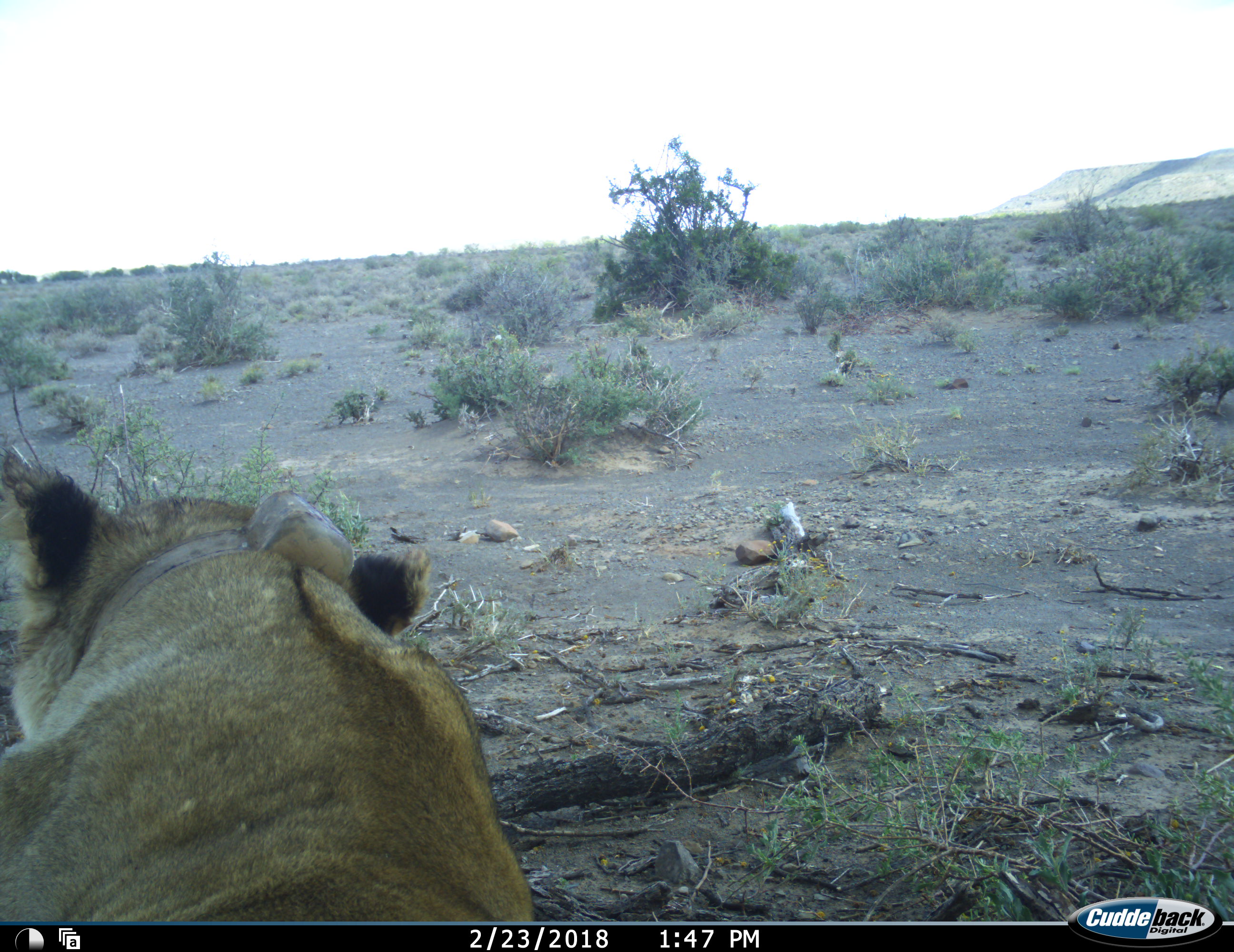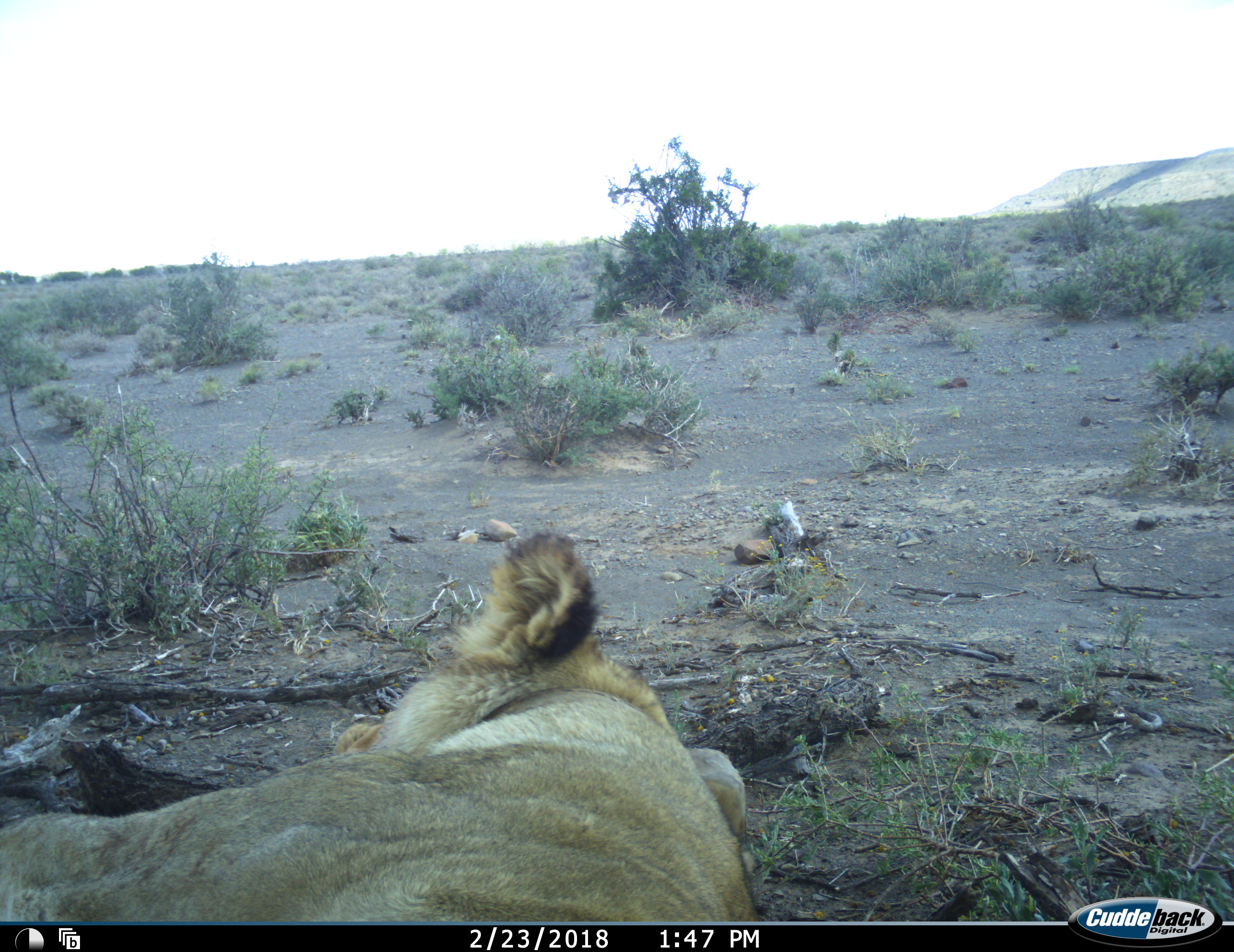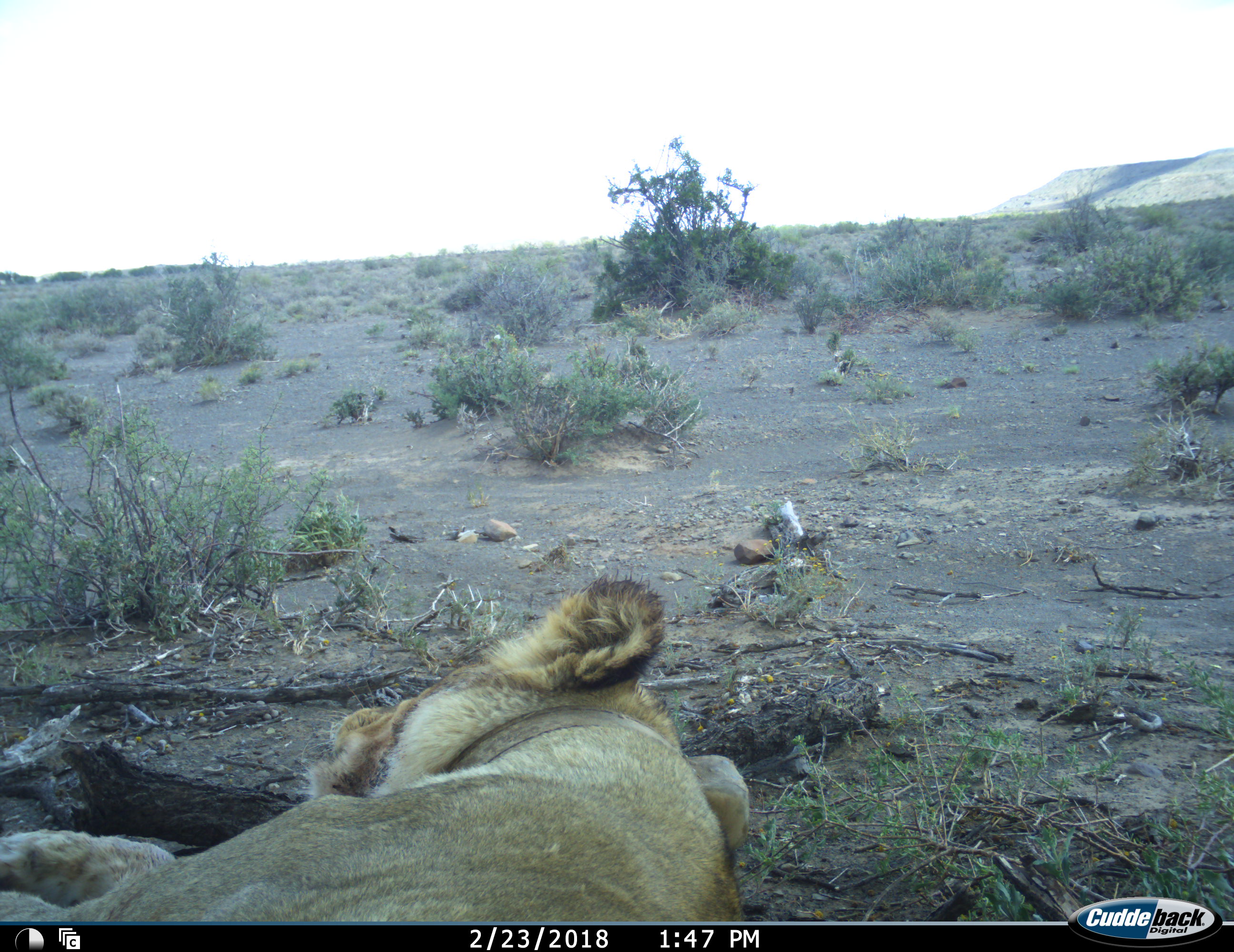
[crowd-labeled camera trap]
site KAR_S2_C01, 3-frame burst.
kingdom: Animalia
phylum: Chordata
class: Mammalia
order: Carnivora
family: Felidae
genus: Panthera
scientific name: Panthera leo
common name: lion female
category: lionfemale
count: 1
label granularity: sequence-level